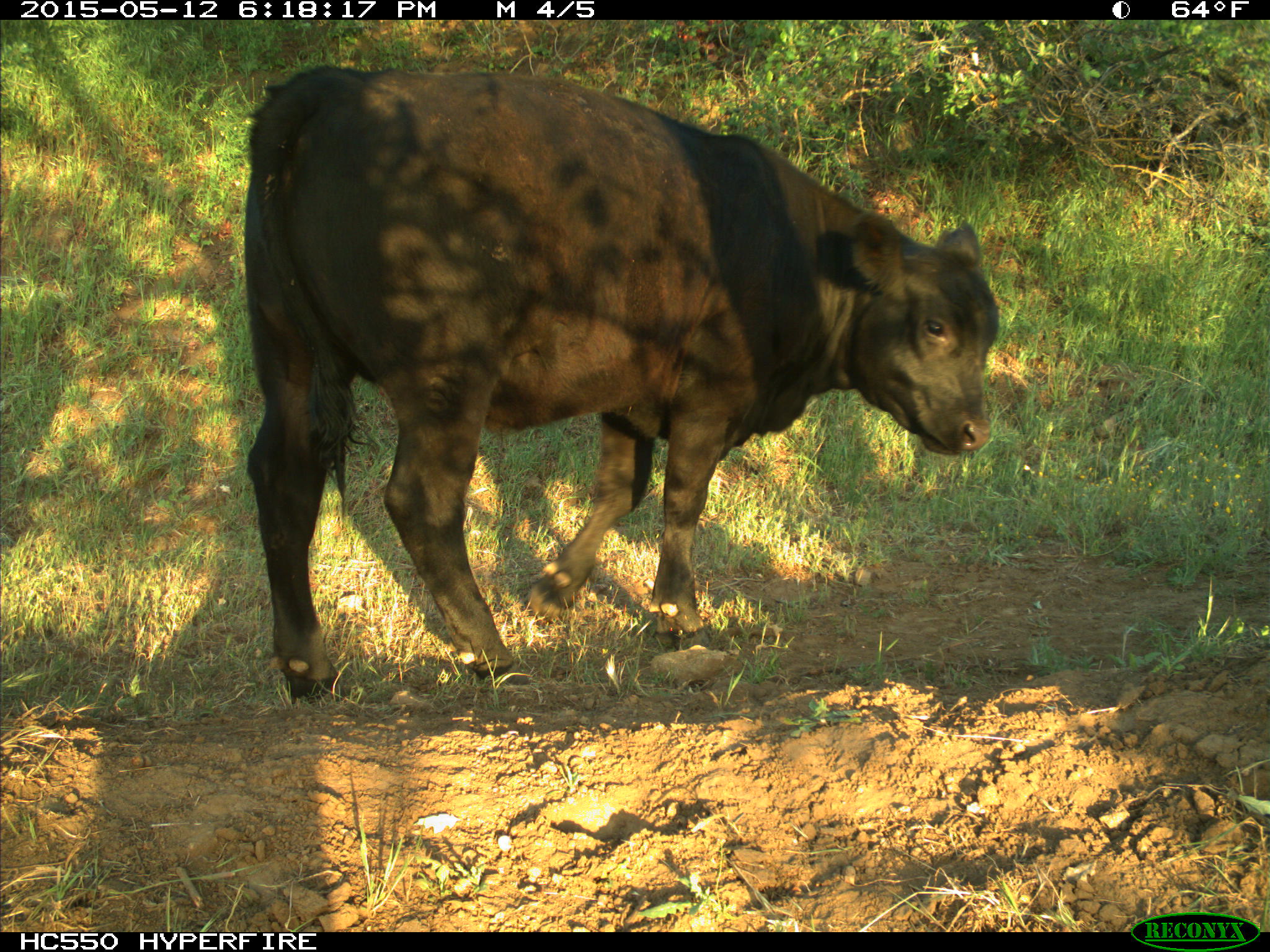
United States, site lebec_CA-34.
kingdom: Animalia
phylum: Chordata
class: Mammalia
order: Artiodactyla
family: Bovidae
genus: Bos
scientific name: Bos taurus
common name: domestic cow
Bos taurus (domestic cow).